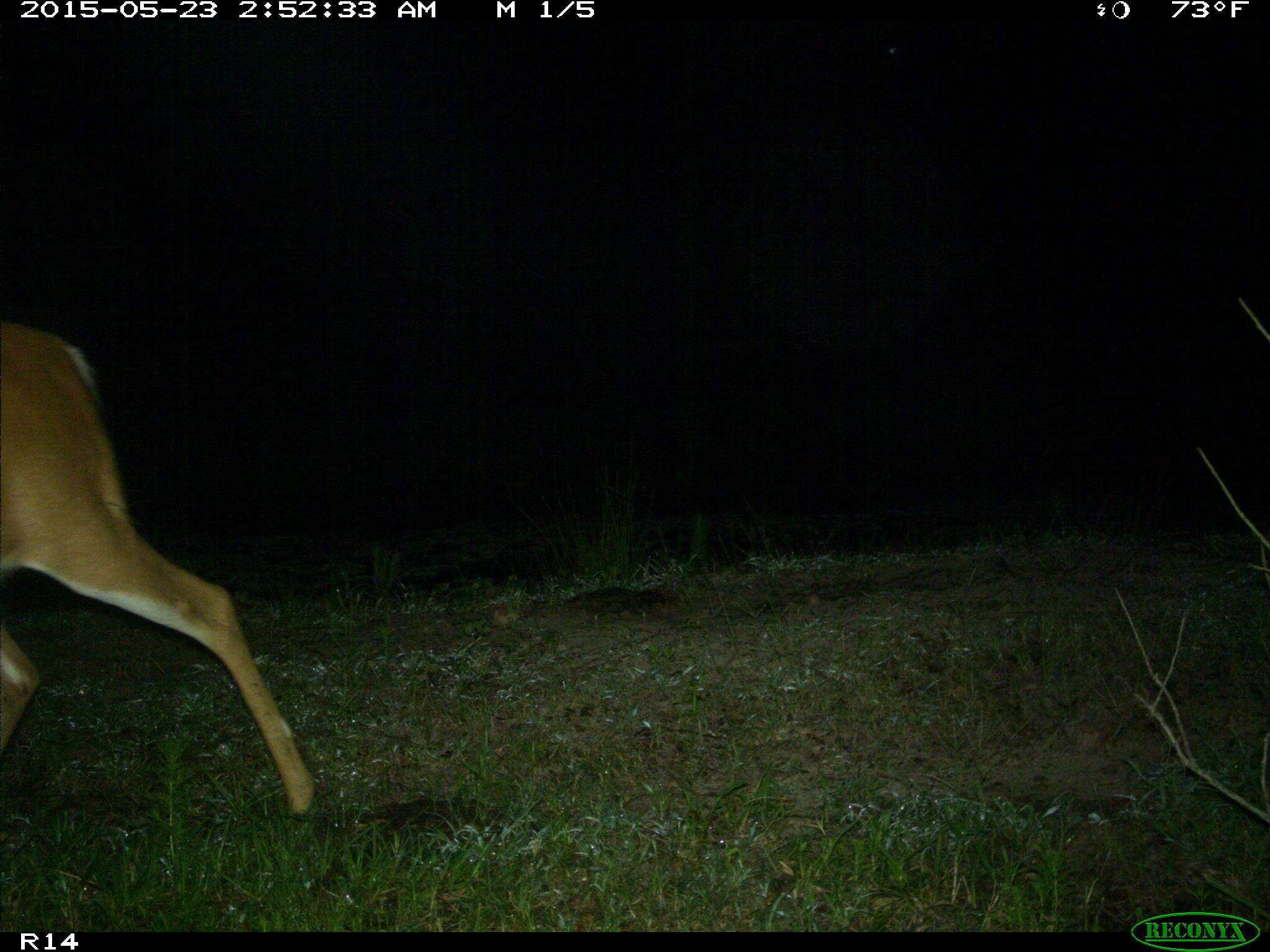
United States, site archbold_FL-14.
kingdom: Animalia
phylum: Chordata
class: Mammalia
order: Artiodactyla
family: Cervidae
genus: Odocoileus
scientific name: Odocoileus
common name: deer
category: unidentified deer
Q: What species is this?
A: Unidentified deer (deer) (Odocoileus).